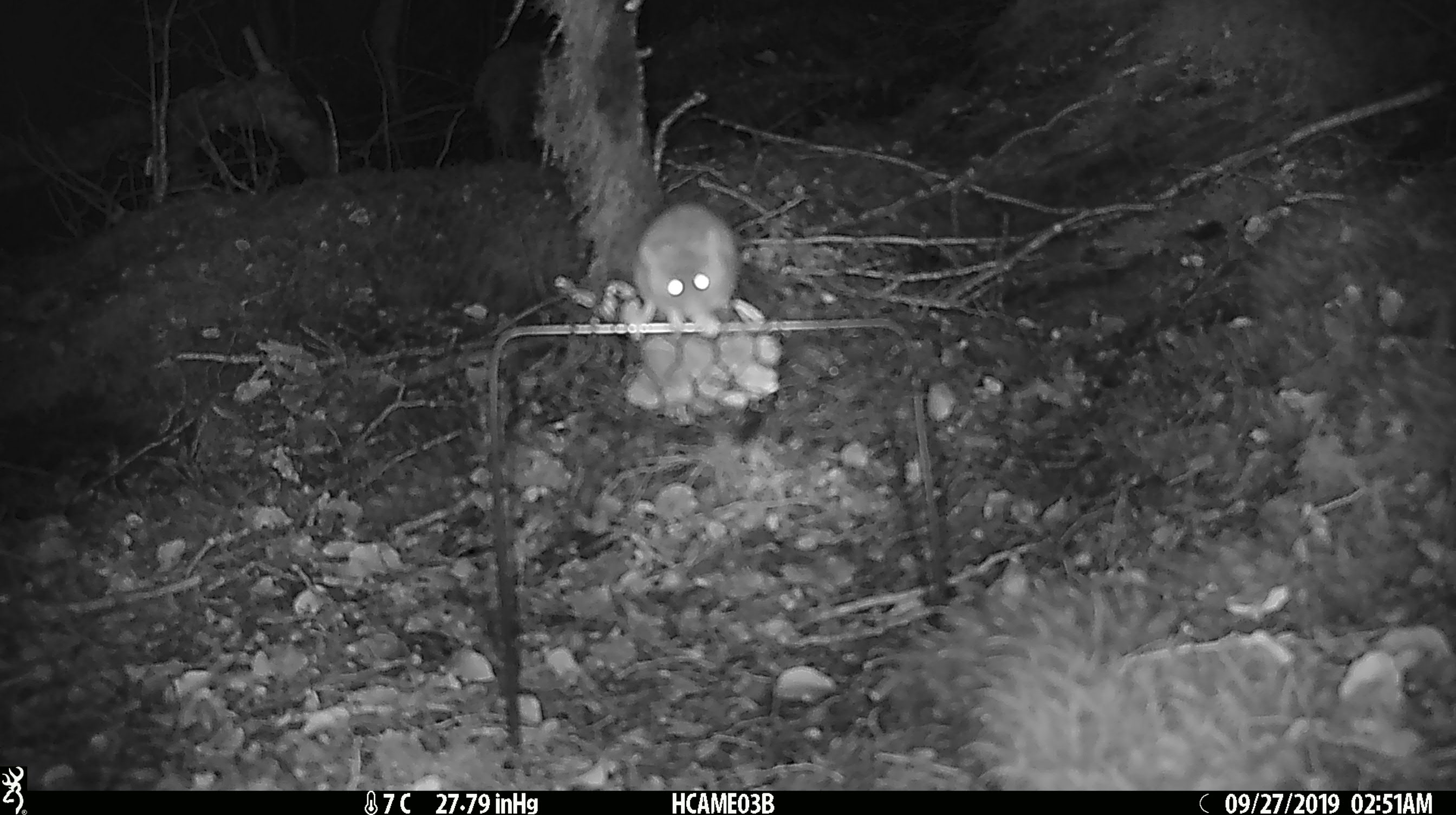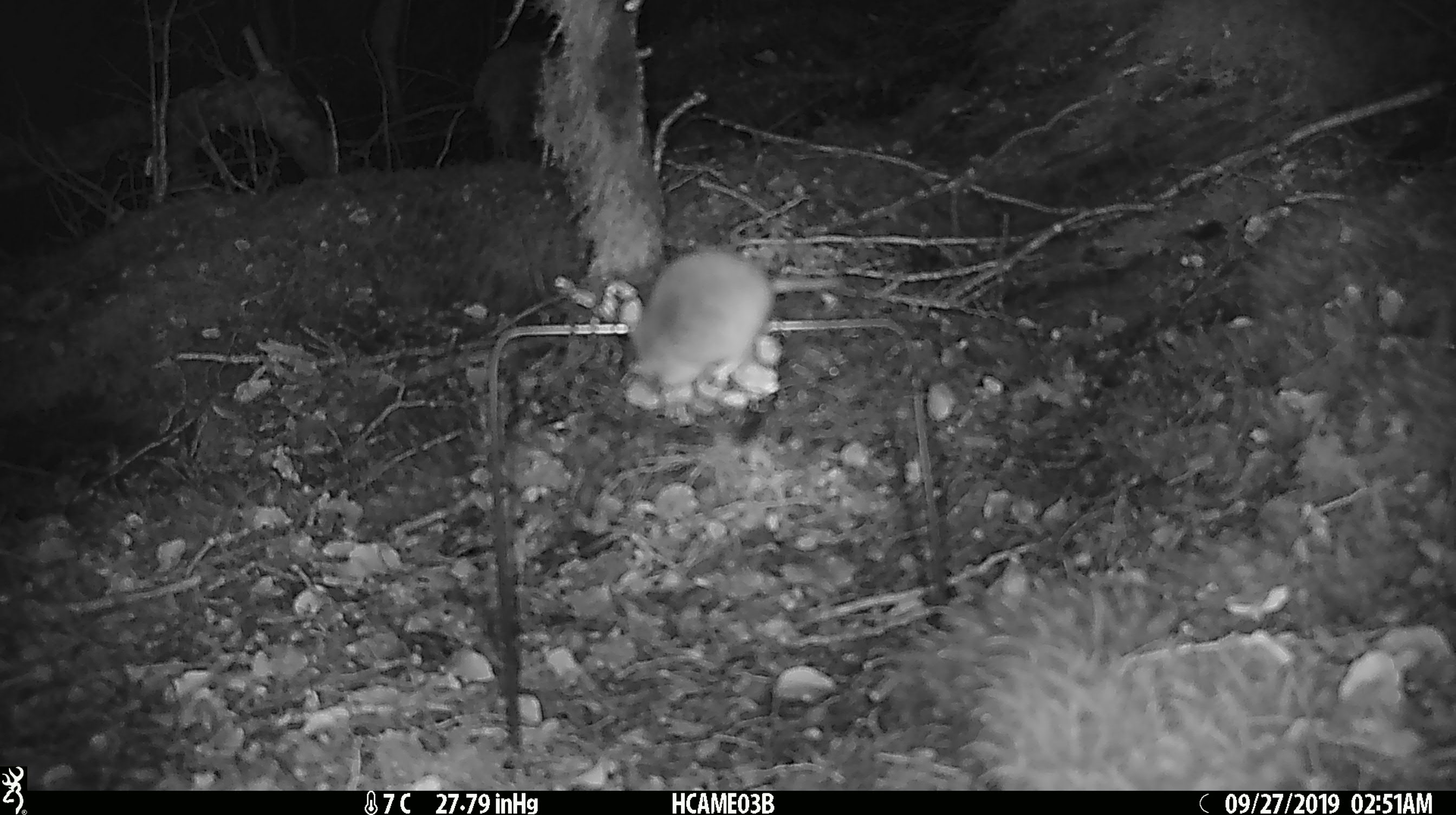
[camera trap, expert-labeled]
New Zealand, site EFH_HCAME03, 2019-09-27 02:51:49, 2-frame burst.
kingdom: Animalia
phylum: Chordata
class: Mammalia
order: Rodentia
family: Muridae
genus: Mus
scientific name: Mus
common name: mouse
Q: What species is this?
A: Mouse (Mus).